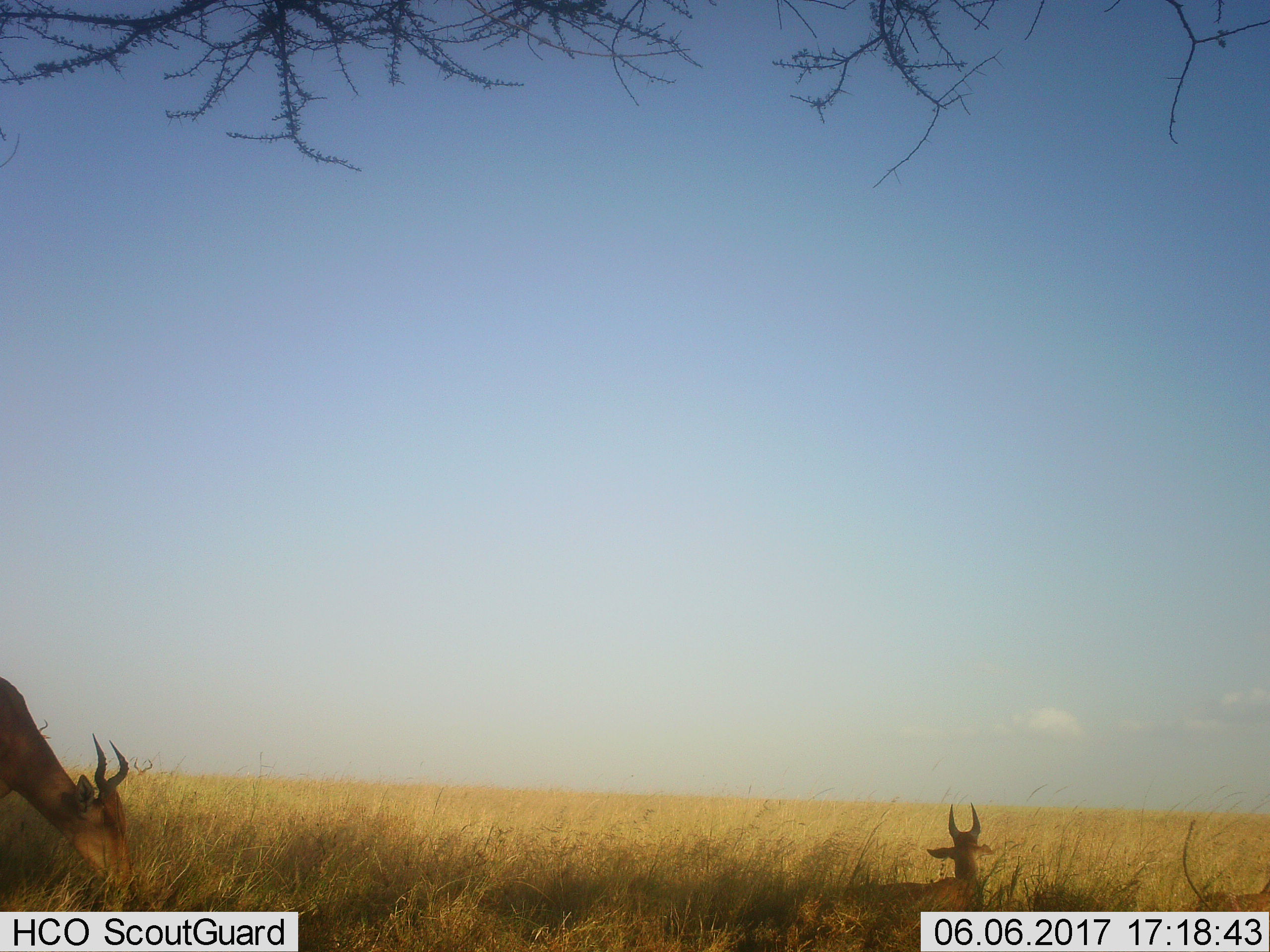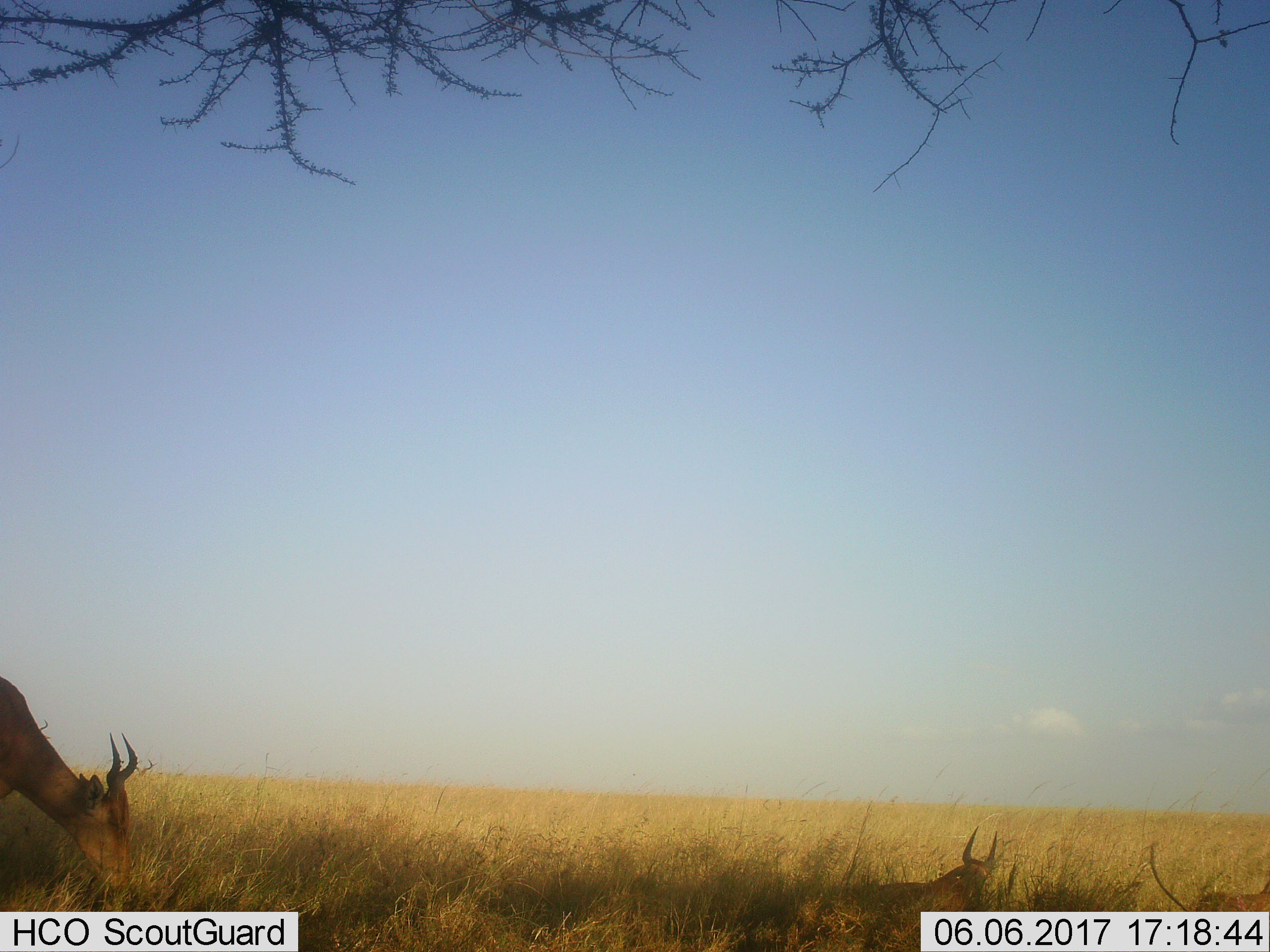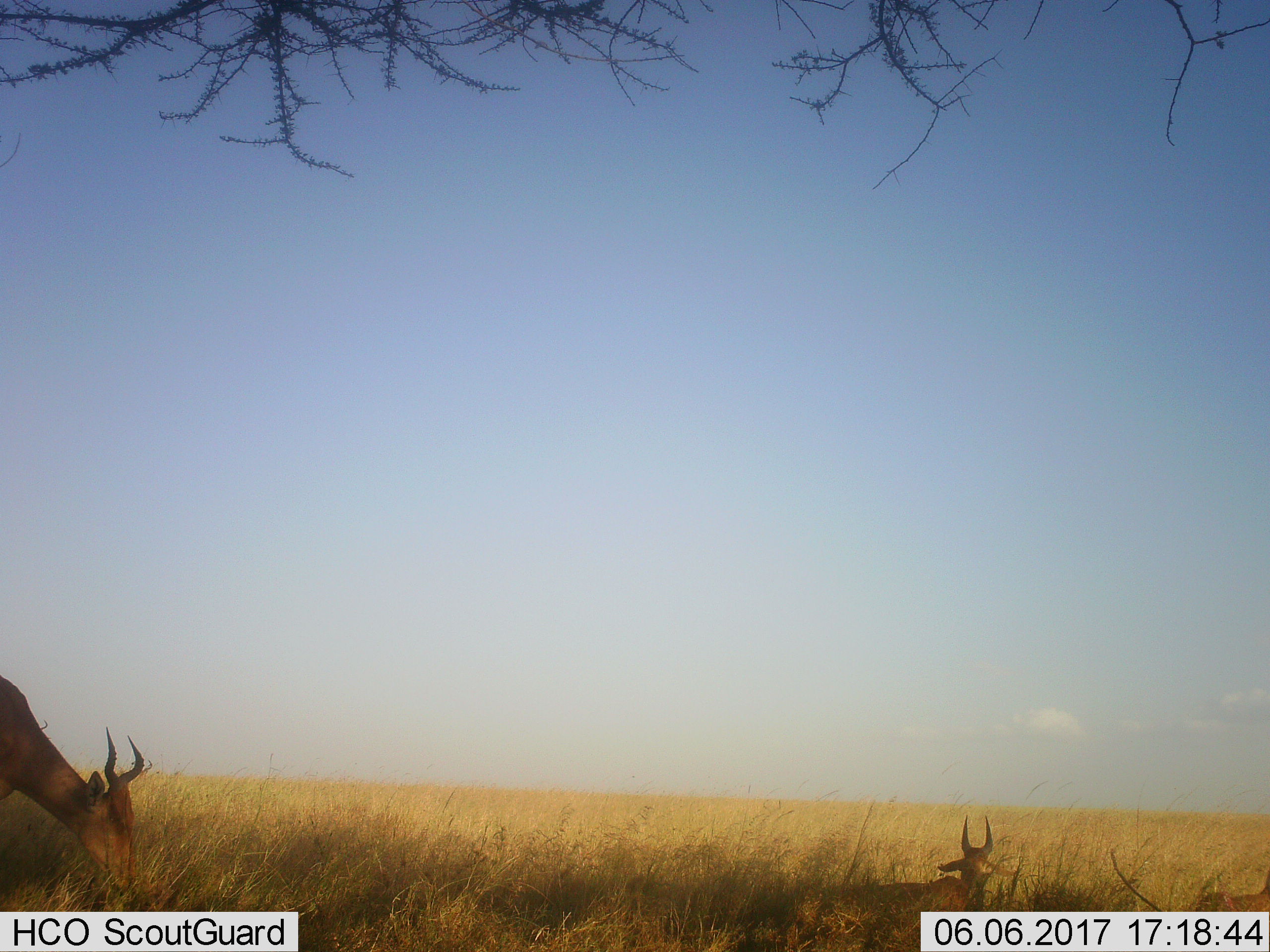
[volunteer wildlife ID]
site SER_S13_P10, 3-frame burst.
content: unidentified animal